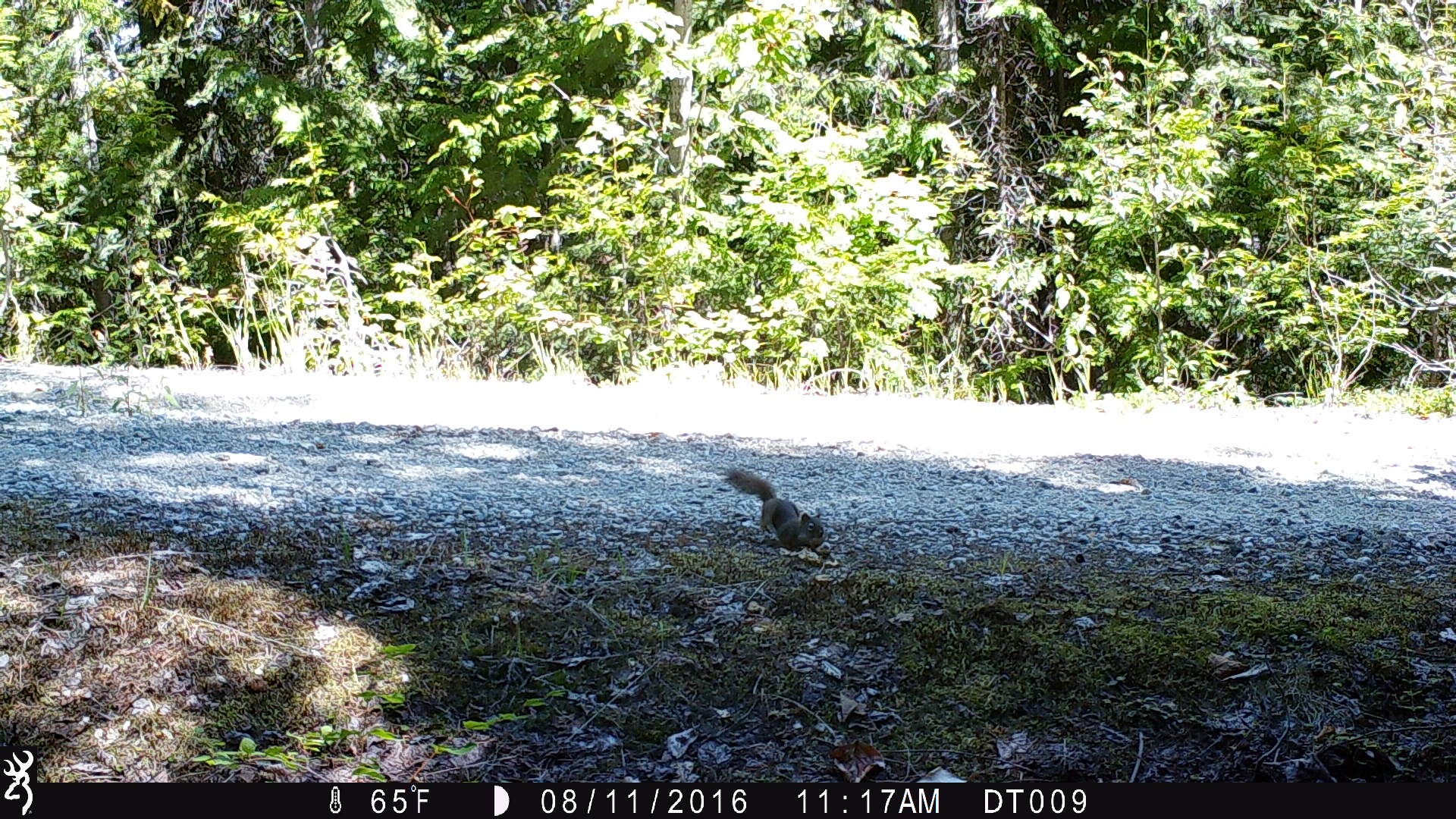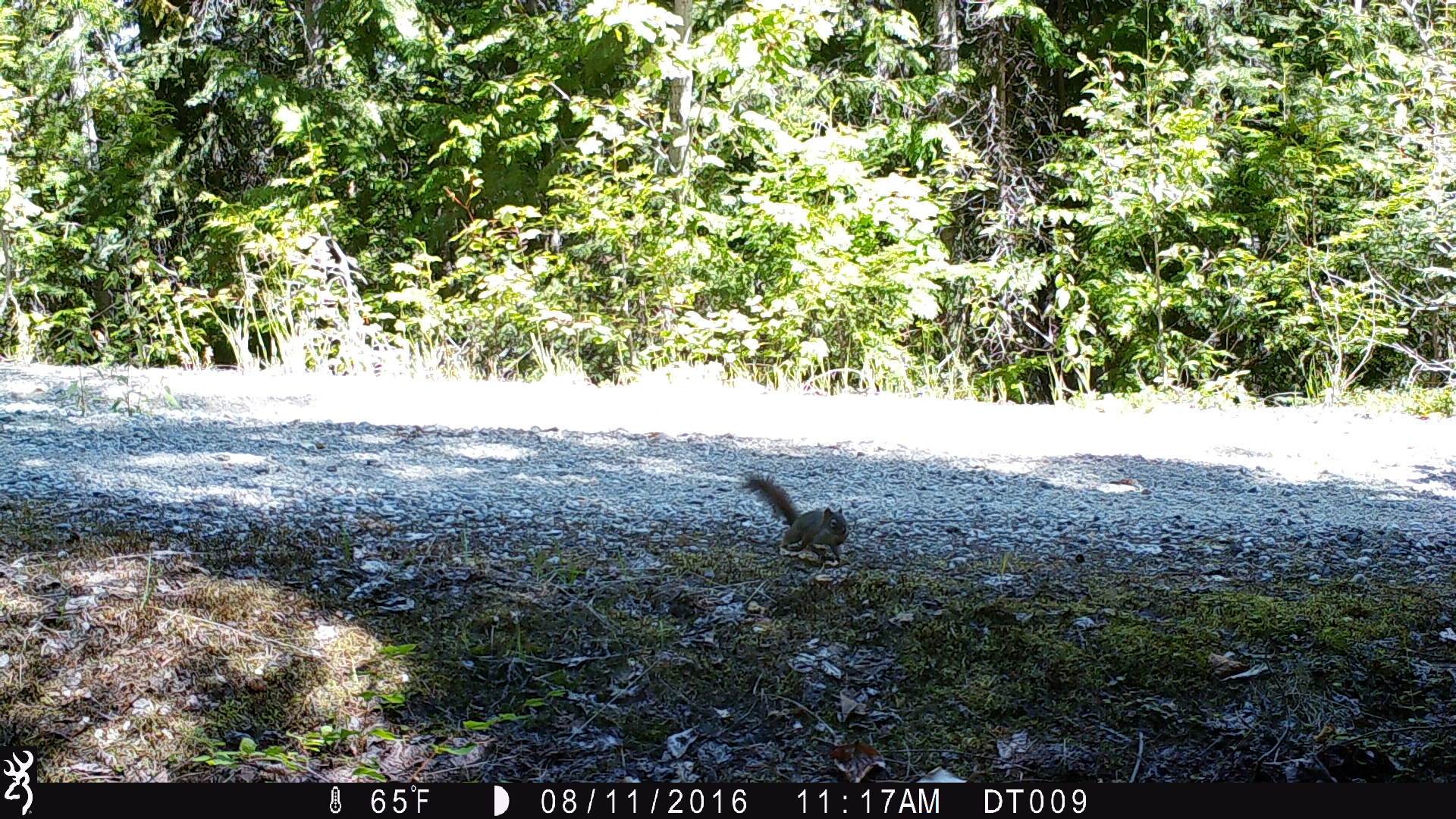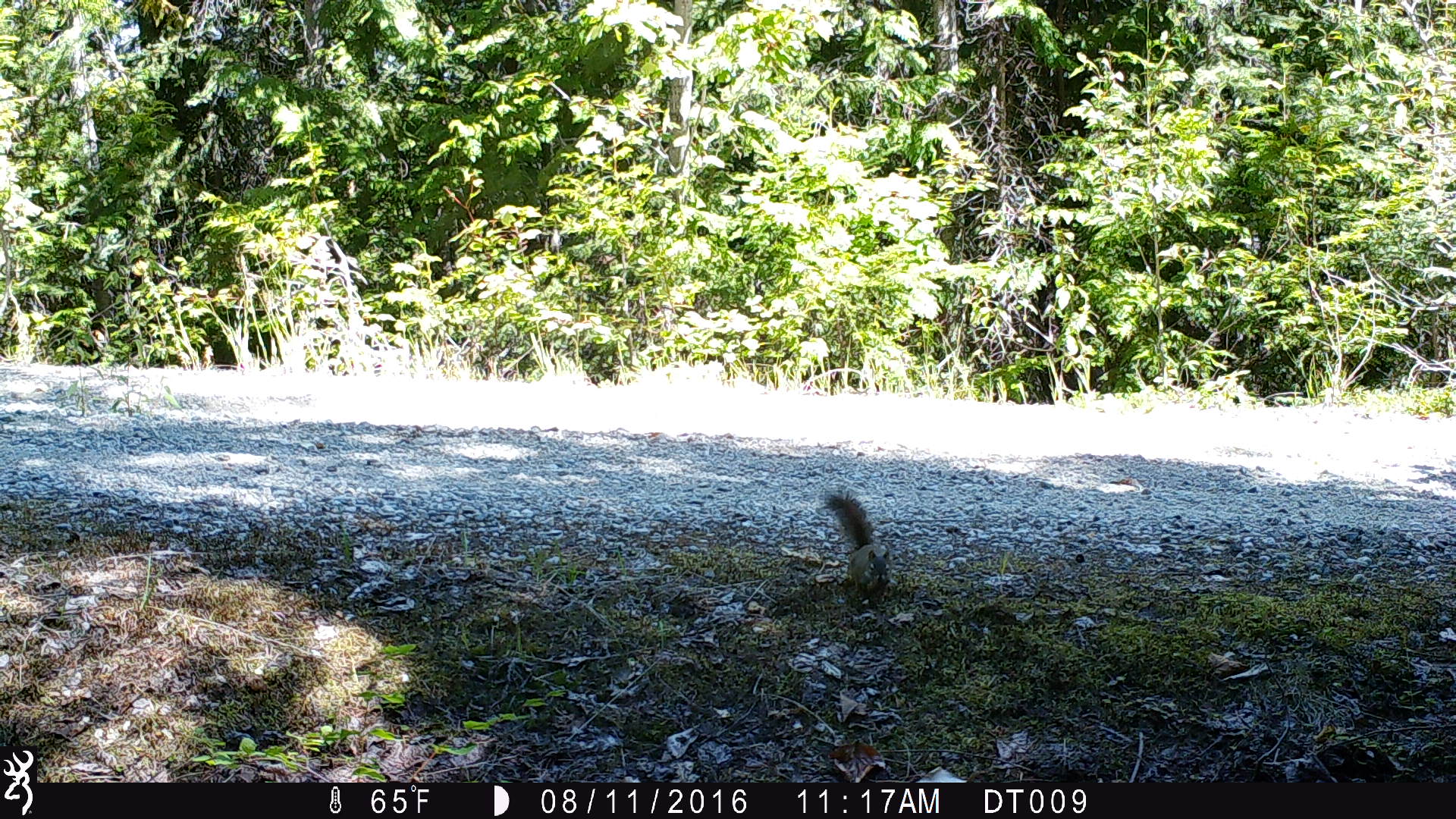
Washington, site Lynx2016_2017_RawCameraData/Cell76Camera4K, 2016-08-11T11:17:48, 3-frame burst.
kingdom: Animalia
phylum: Chordata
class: Mammalia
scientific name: Mammalia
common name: small mammal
Small mammal (Mammalia). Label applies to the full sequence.